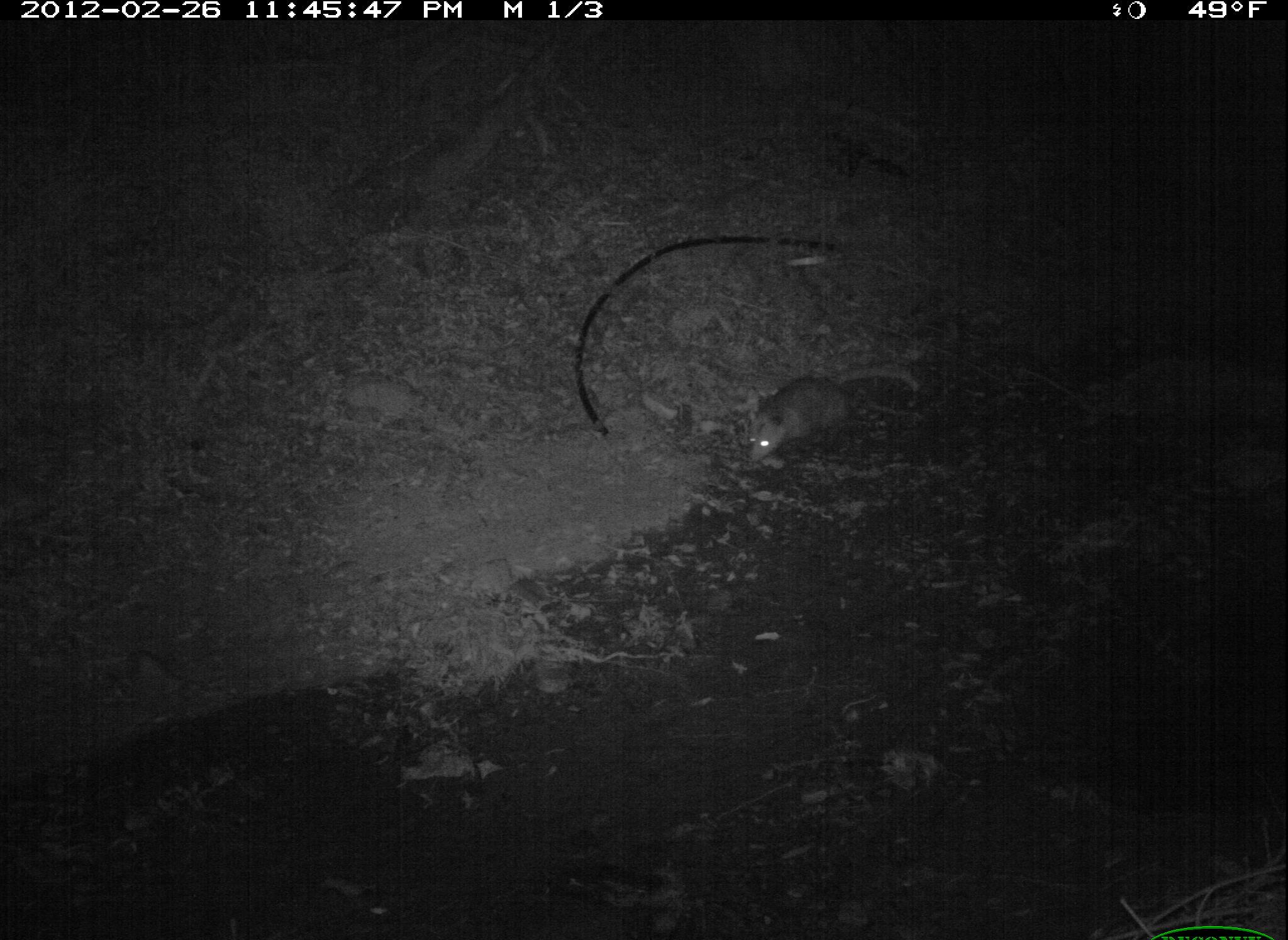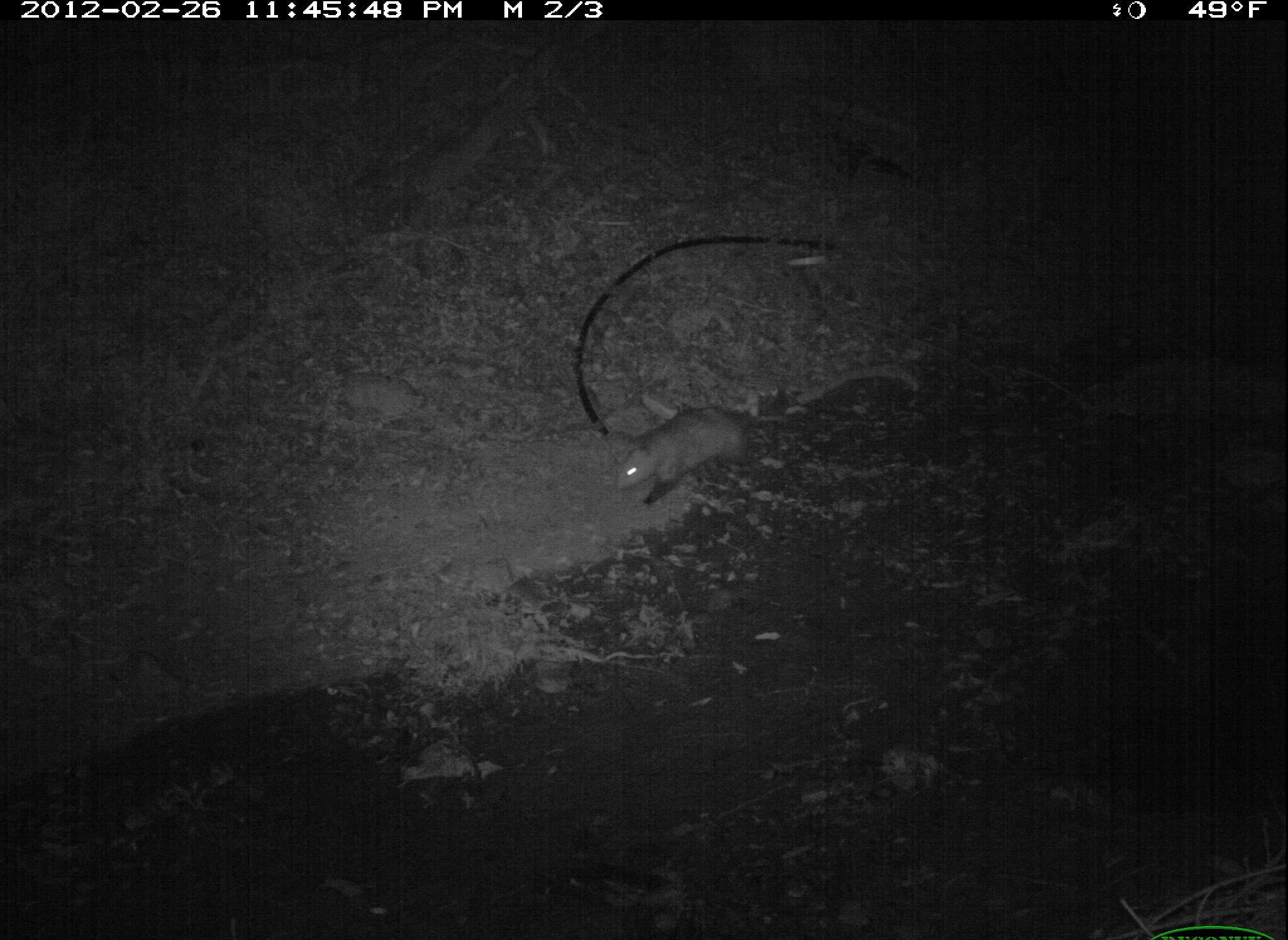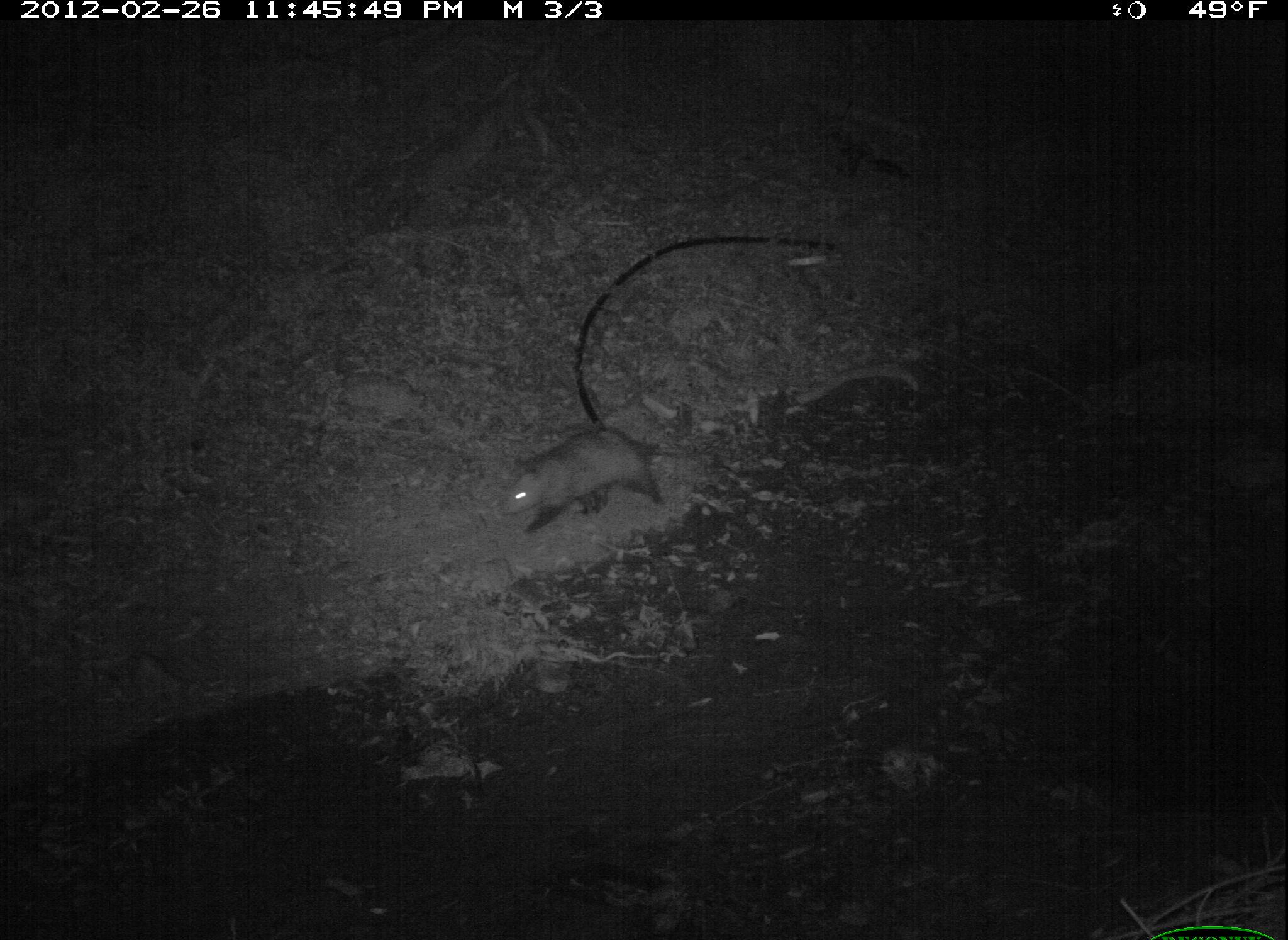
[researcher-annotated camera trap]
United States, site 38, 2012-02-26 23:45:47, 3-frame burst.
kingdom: Animalia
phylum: Chordata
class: Mammalia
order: Didelphimorphia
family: Didelphidae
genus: Didelphis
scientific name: Didelphis virginiana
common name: virginia opossum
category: opossum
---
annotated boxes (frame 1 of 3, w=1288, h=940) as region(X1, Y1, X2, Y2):
opossum: region(744, 364, 925, 467)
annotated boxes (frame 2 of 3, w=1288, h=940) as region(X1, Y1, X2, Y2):
opossum: region(604, 374, 801, 521)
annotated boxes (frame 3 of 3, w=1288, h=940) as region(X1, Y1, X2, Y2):
opossum: region(497, 420, 736, 538)